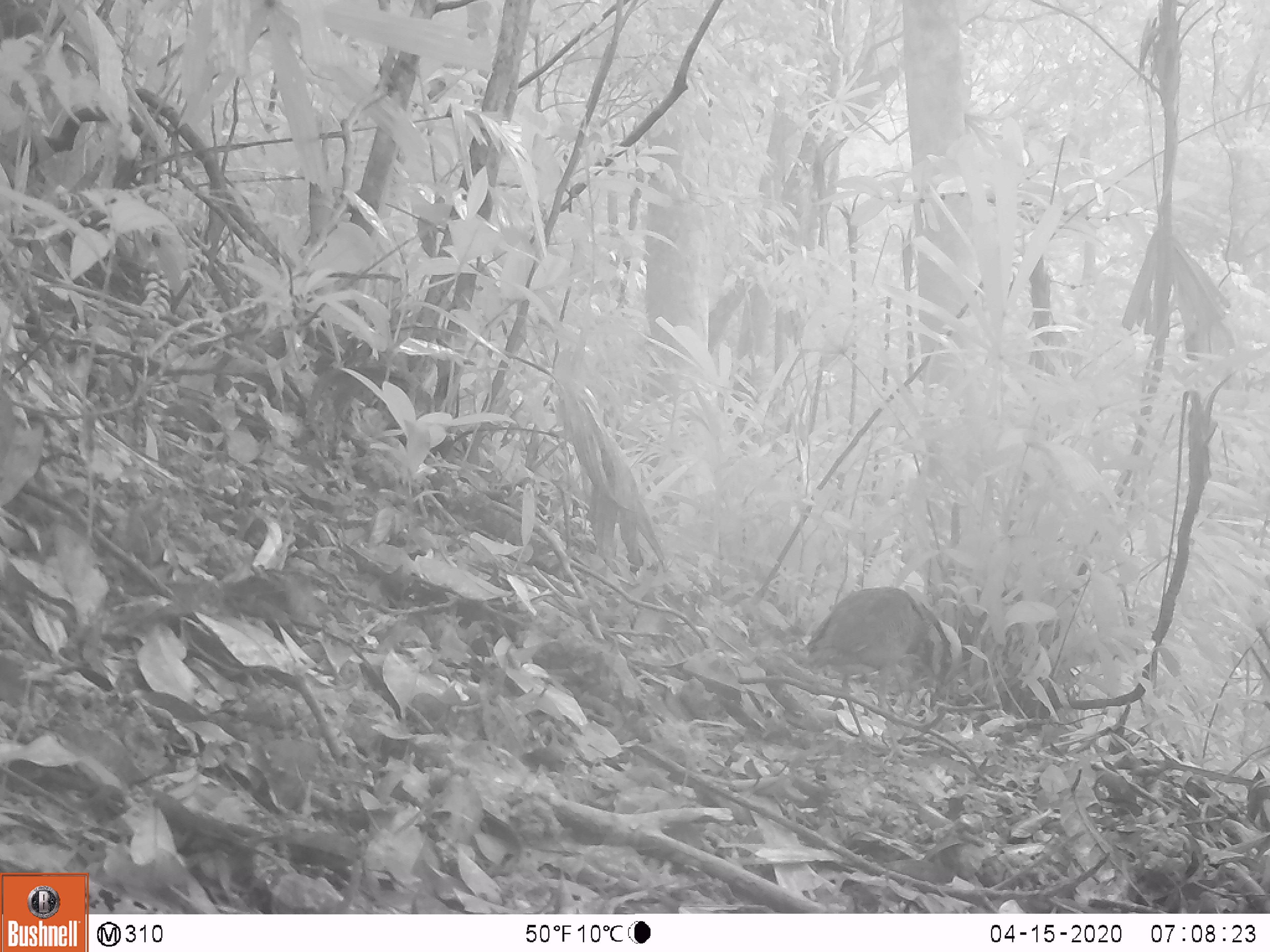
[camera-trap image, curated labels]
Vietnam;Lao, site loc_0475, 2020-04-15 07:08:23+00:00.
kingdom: Animalia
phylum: Chordata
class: Aves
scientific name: Aves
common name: bird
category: unidentified bird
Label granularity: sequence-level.